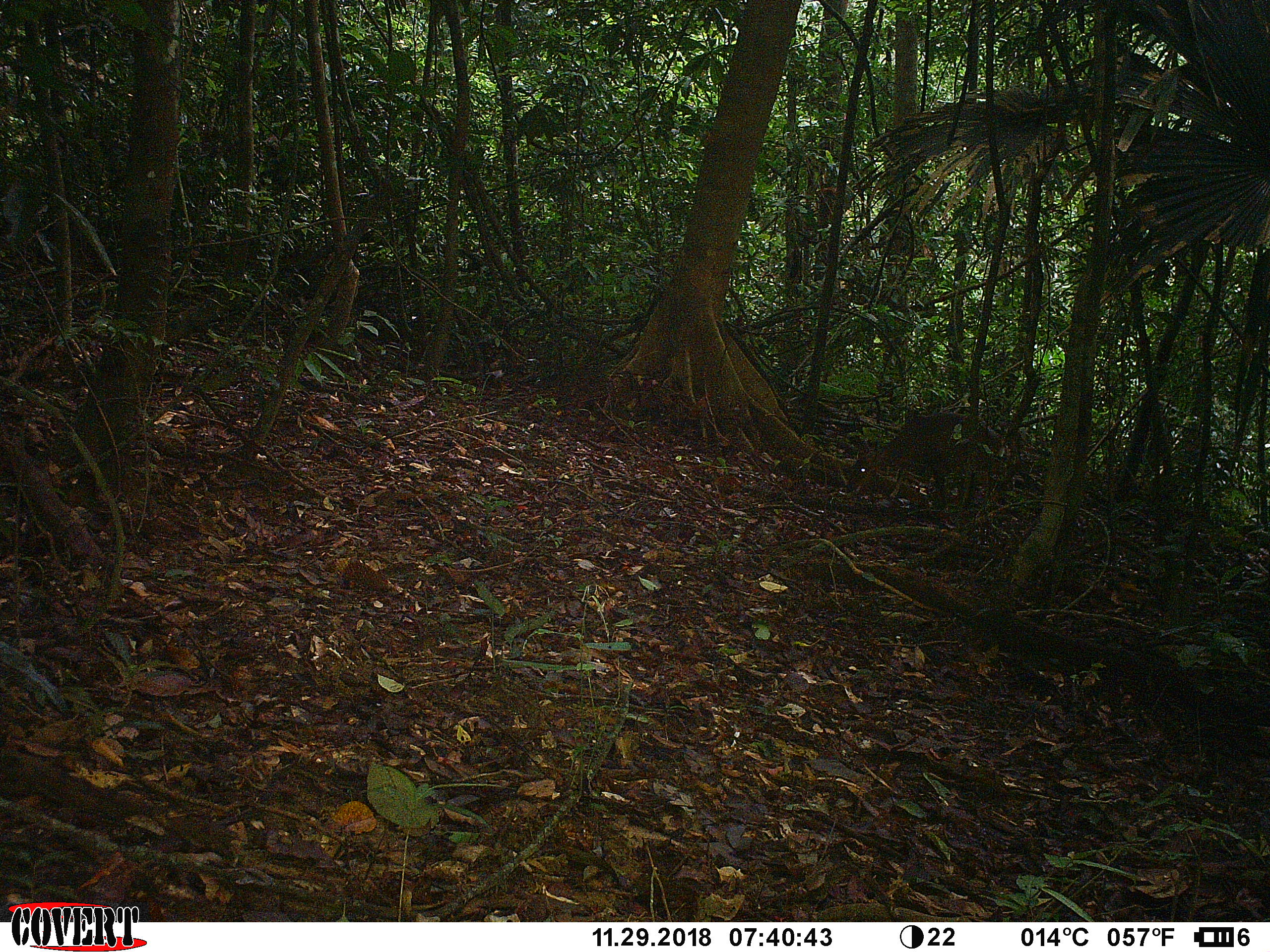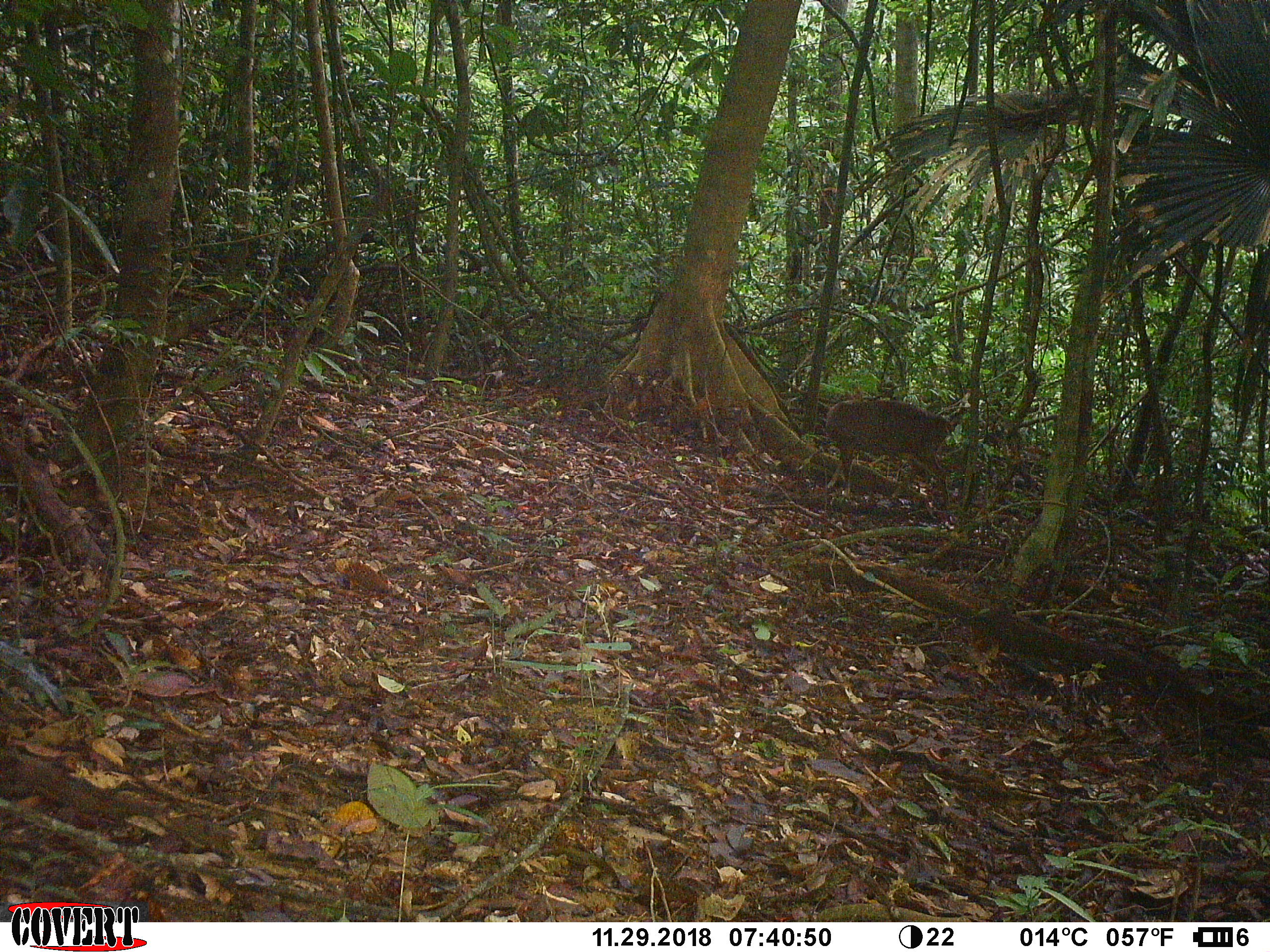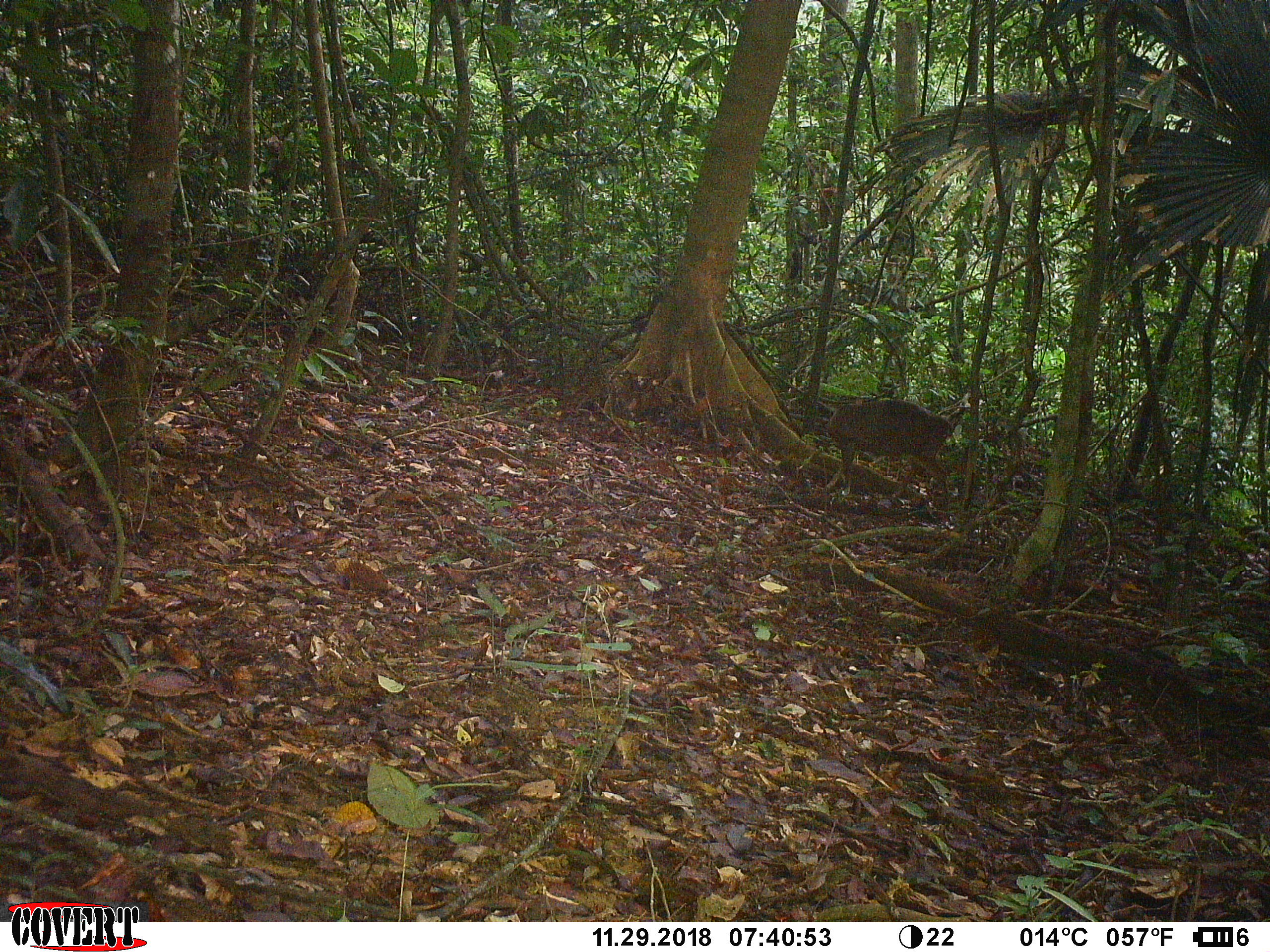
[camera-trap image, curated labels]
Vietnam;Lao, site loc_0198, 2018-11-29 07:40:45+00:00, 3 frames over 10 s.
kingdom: Animalia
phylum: Chordata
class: Mammalia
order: Artiodactyla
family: Cervidae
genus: Muntiacus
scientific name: Muntiacus vuquangensis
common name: large-antlered muntjac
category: large antlered muntjac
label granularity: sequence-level